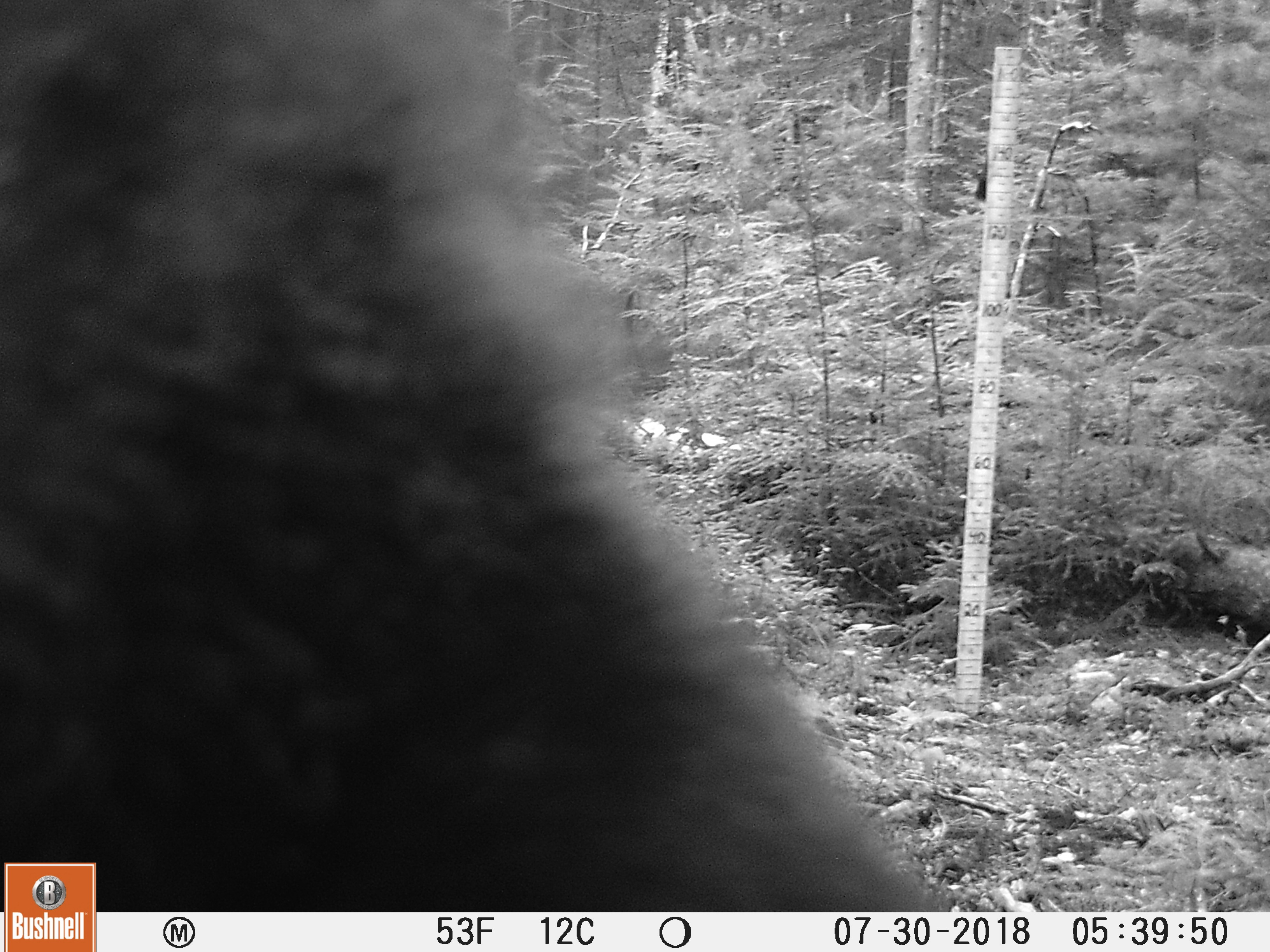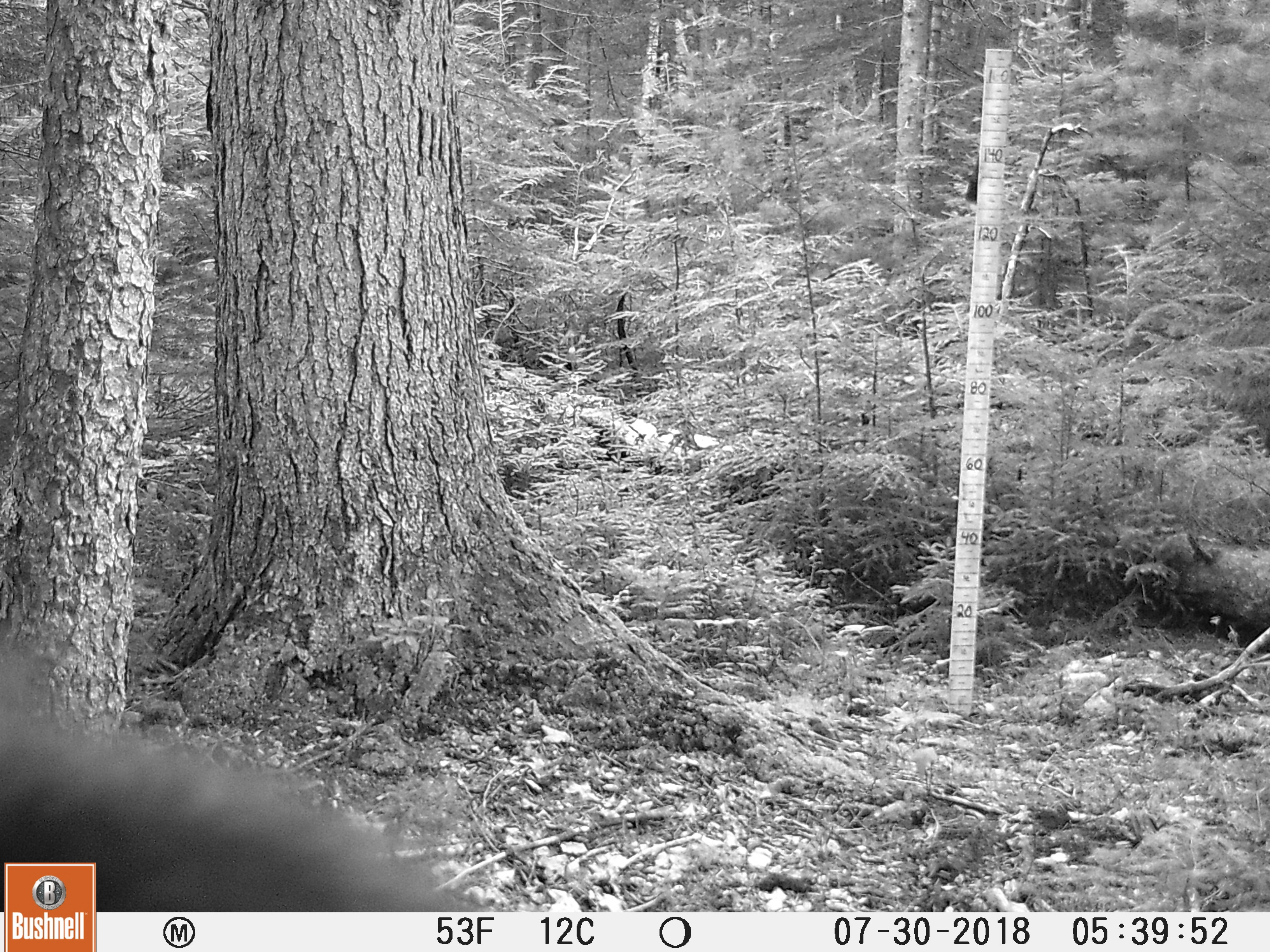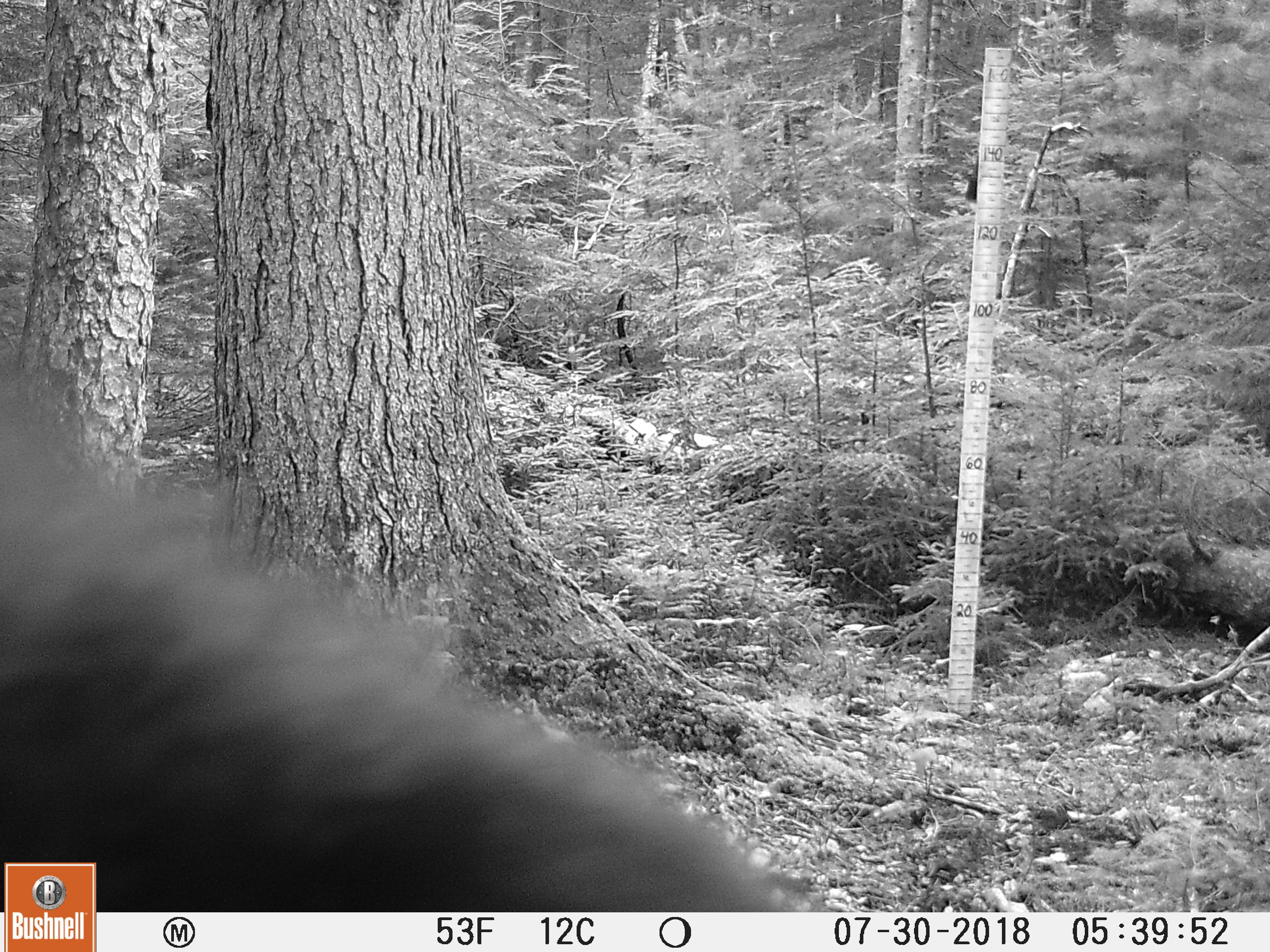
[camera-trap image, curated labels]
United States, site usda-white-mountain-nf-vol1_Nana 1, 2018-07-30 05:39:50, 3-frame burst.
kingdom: Animalia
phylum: Chordata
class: Mammalia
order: Carnivora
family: Ursidae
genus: Ursus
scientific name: Ursus americanus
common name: black bear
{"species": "black bear (Ursus americanus)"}